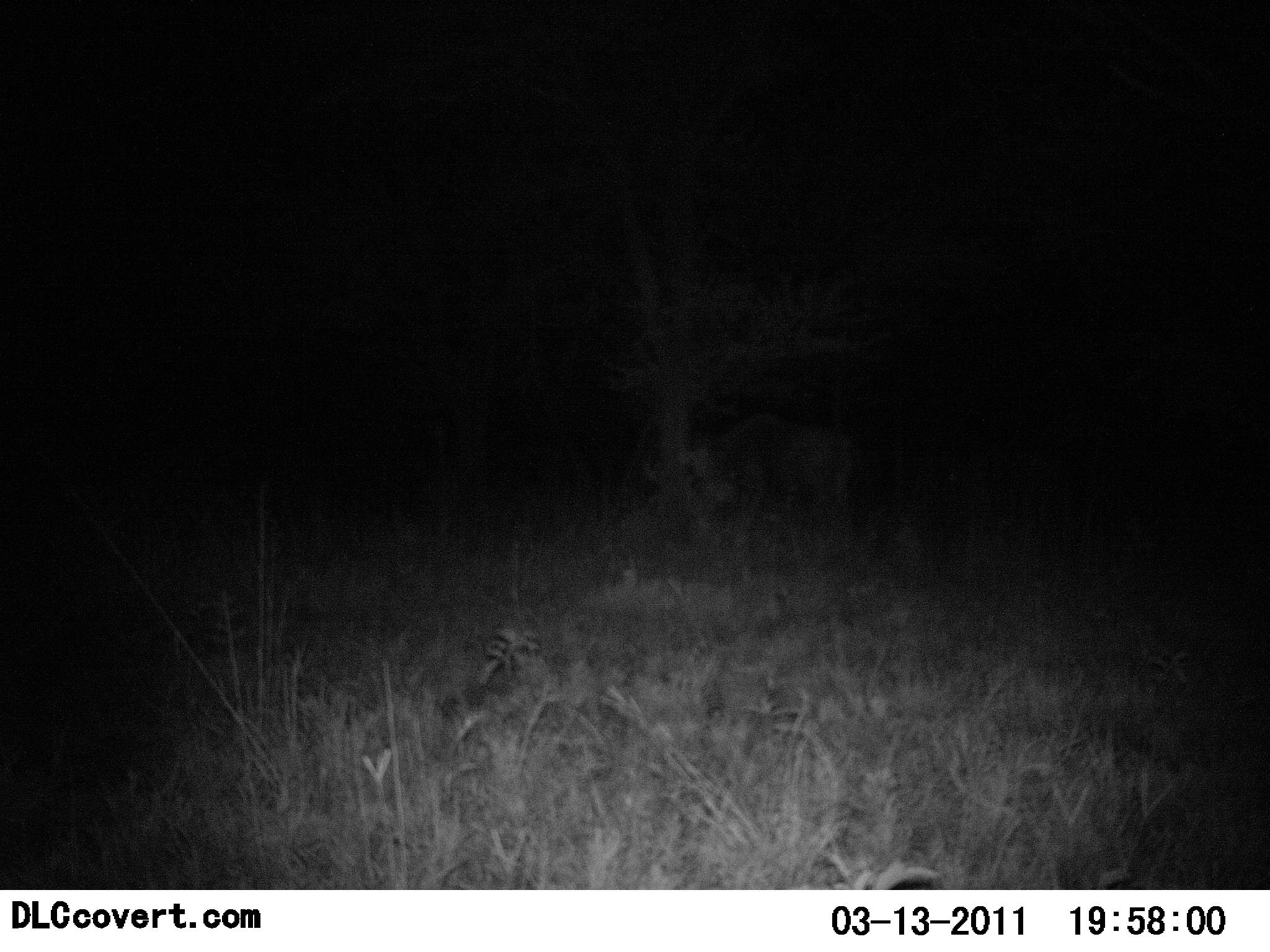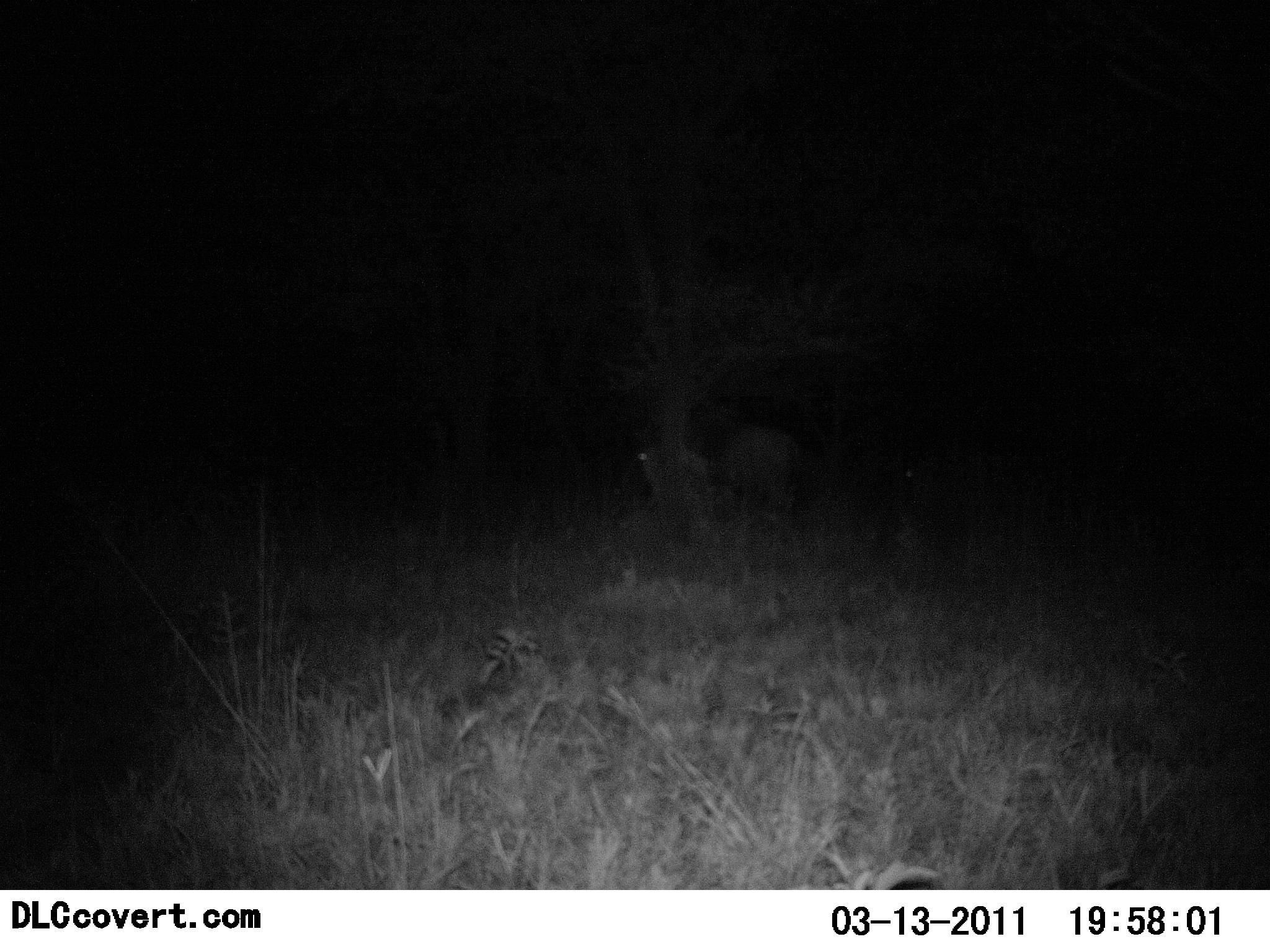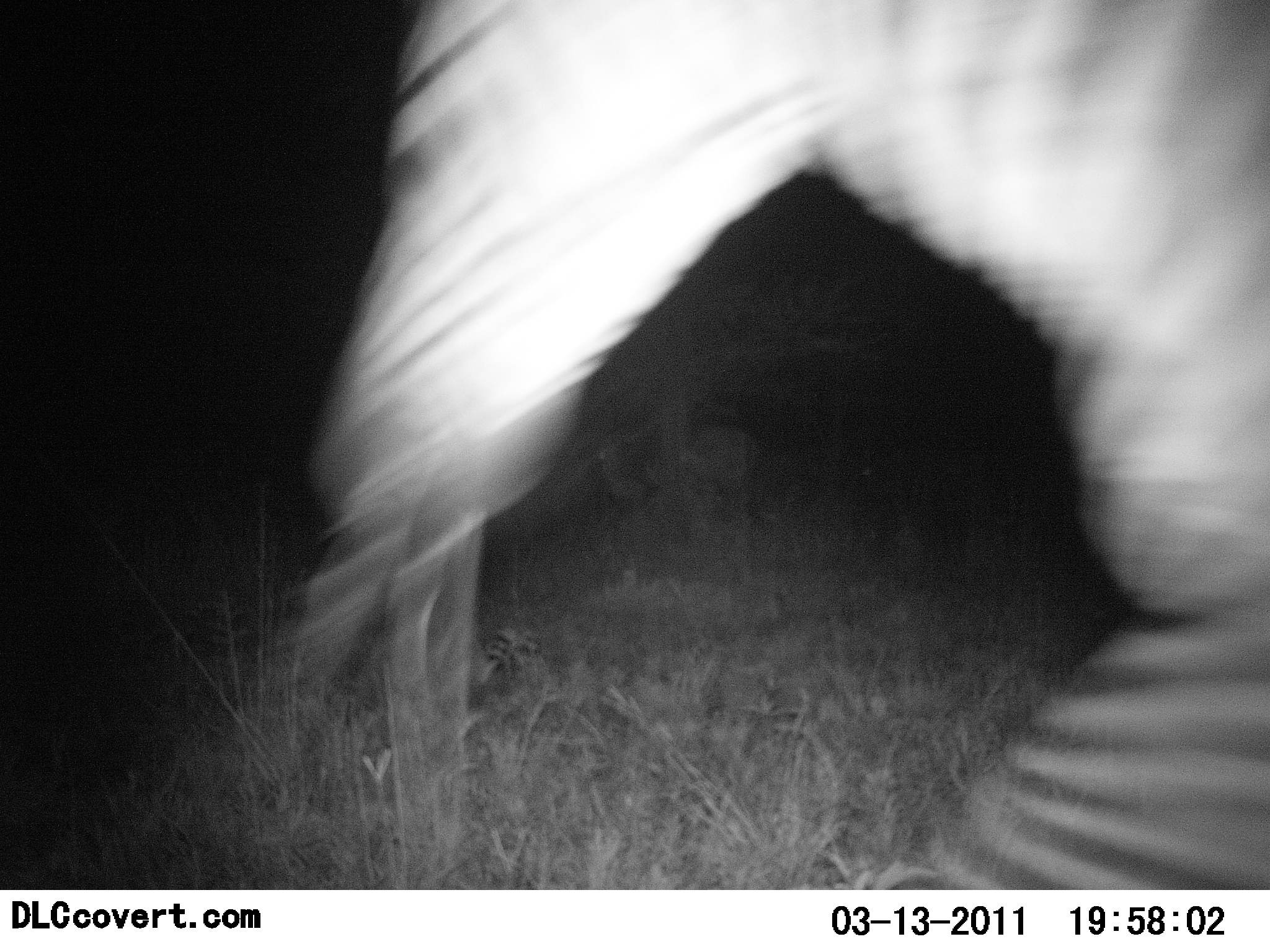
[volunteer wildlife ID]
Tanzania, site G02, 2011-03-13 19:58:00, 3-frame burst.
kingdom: Animalia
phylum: Chordata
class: Mammalia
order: Perissodactyla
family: Equidae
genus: Equus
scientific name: Equus quagga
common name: plains zebra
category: zebra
Zebra (plains zebra) (Equus quagga), count 1. Behavior (volunteer vote fractions): standing 0%, resting 0%, moving 93%, interacting 0%. Young present (vote fraction): 0%. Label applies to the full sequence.